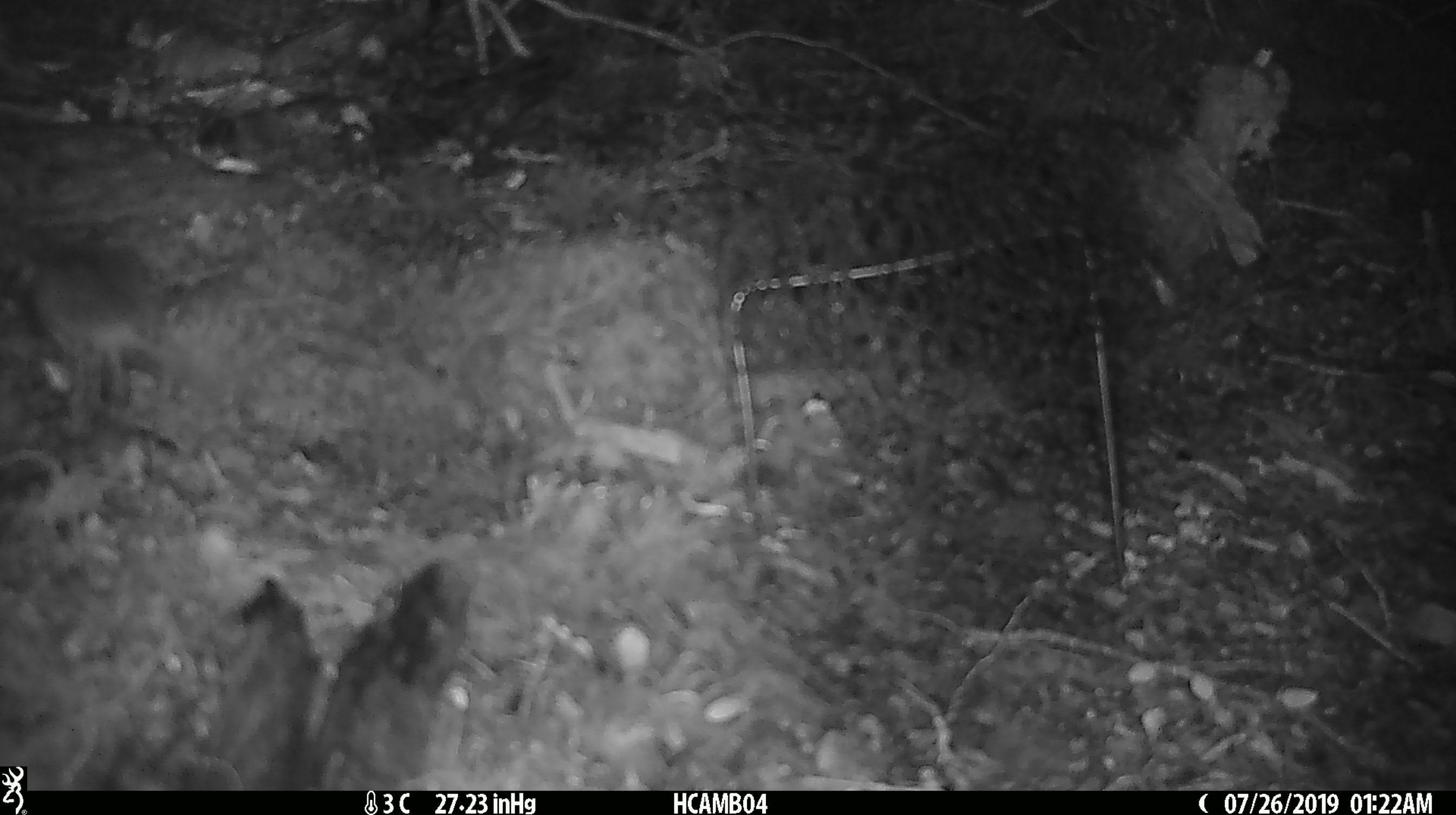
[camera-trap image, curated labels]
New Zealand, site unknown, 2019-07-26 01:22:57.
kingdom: Animalia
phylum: Chordata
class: Mammalia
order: Rodentia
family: Muridae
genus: Mus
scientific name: Mus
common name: mouse